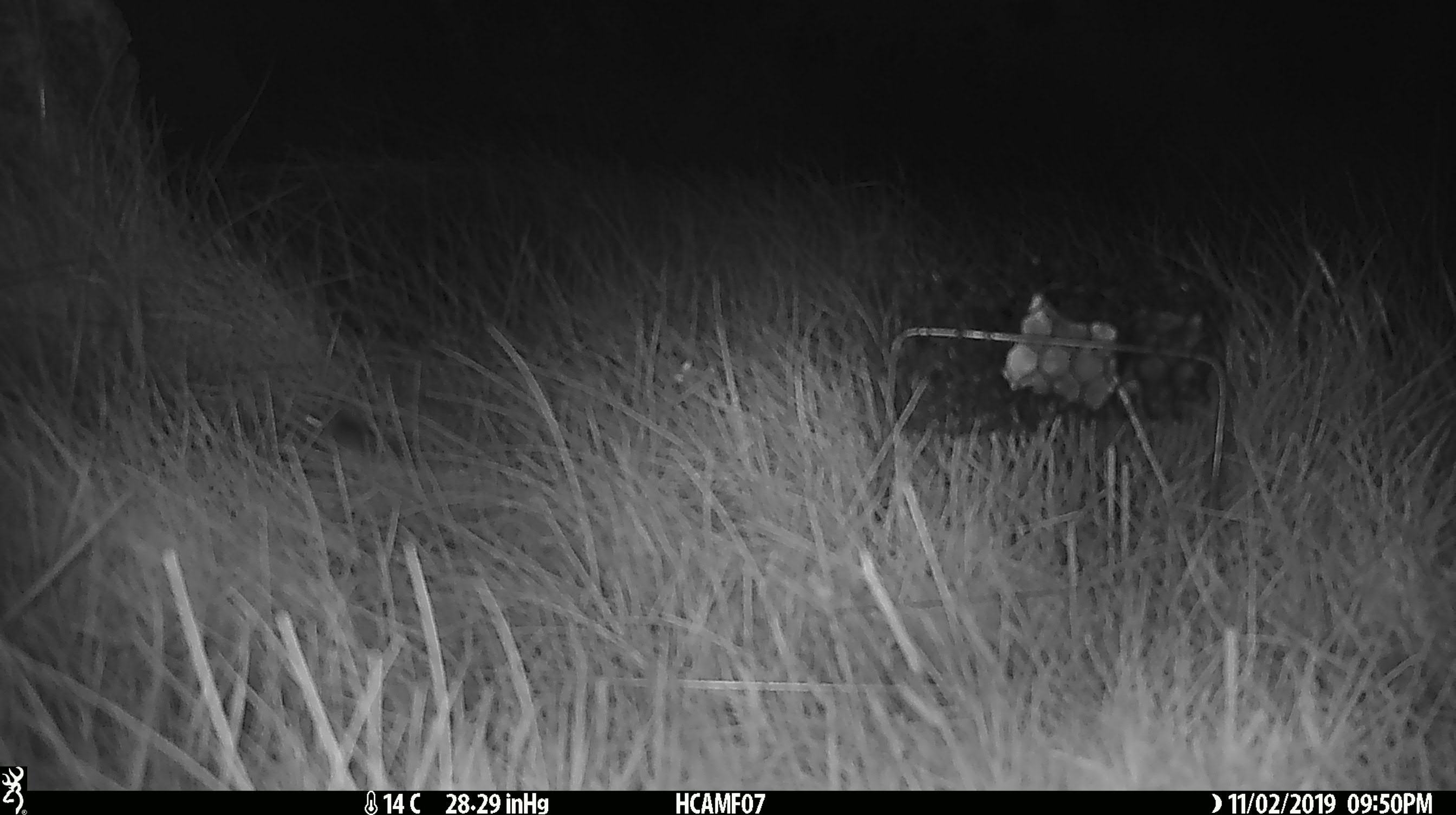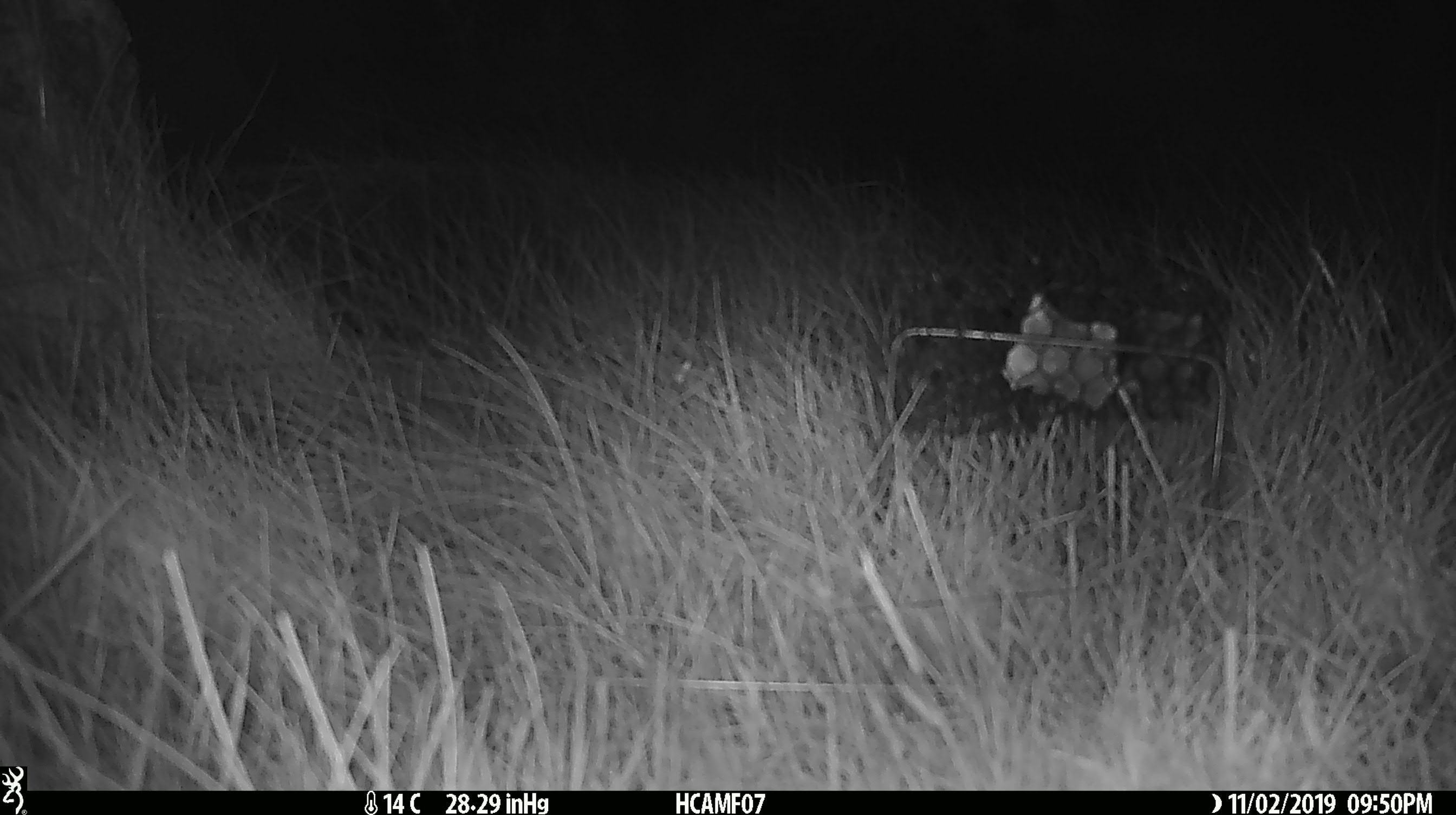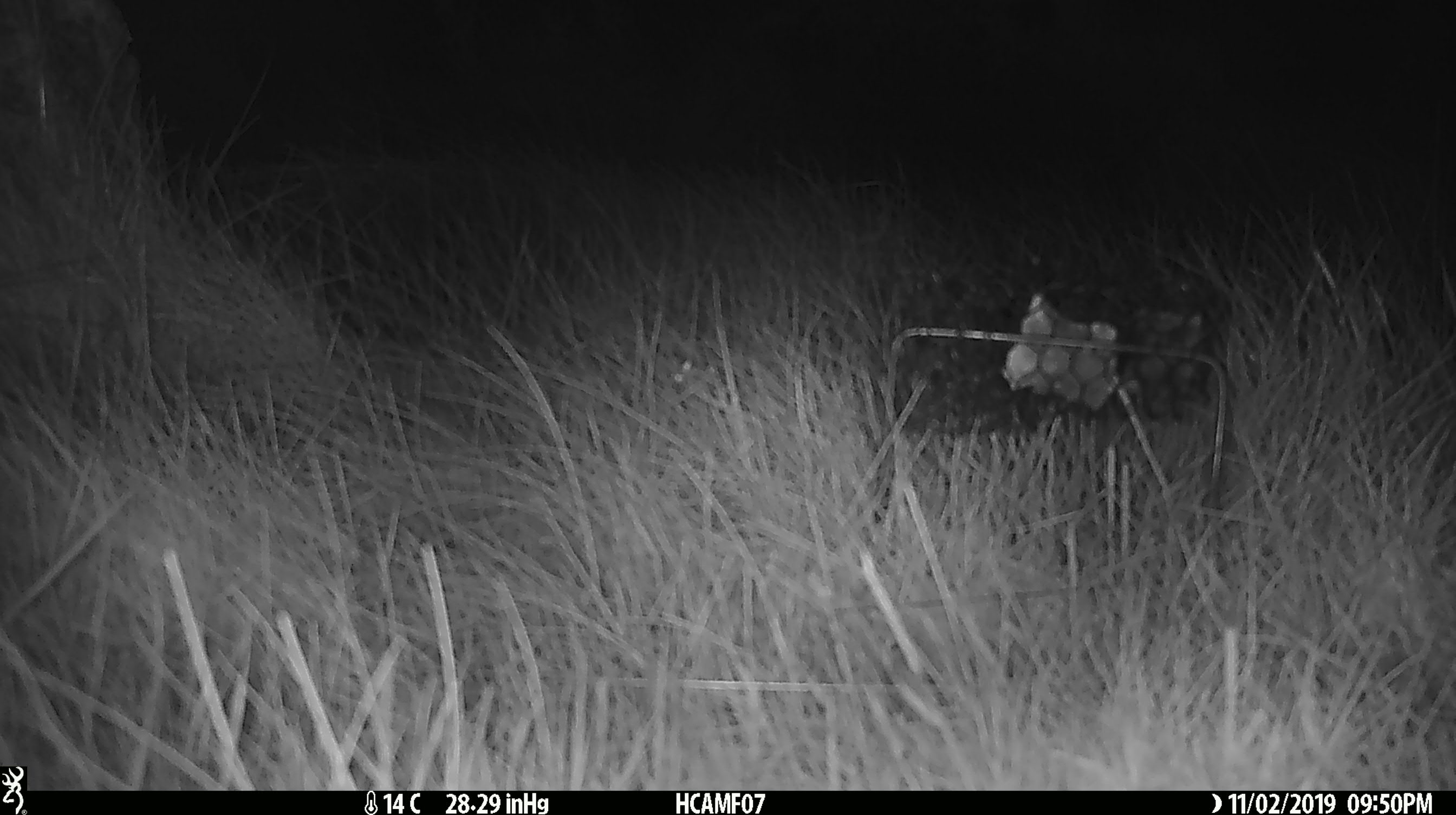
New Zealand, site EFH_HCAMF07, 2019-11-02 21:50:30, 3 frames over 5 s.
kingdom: Animalia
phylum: Chordata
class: Mammalia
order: Rodentia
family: Muridae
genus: Mus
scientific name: Mus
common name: mouse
Mouse (Mus).